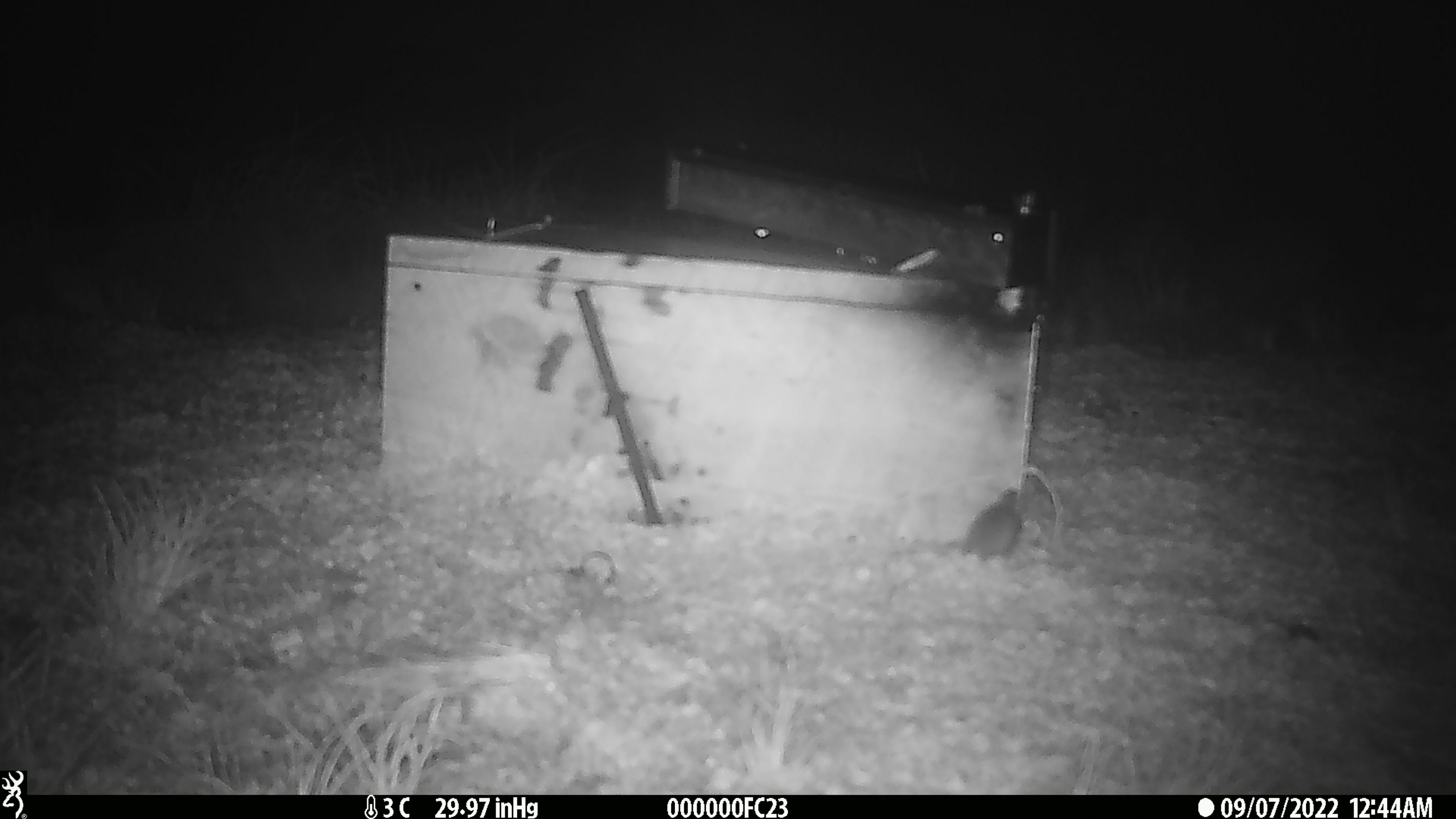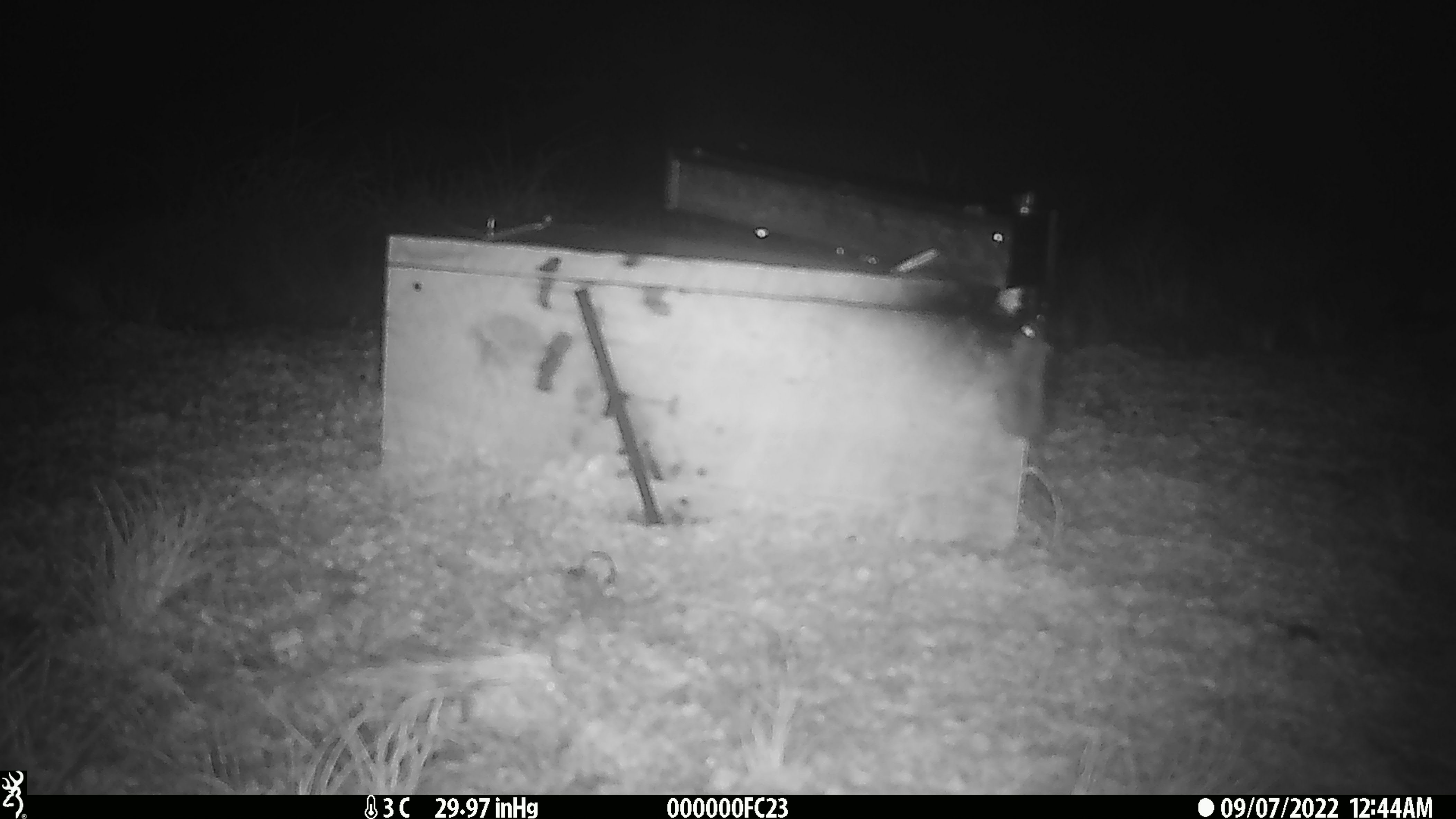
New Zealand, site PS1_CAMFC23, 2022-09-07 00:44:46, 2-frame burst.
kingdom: Animalia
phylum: Chordata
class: Mammalia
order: Rodentia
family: Muridae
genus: Mus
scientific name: Mus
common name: mouse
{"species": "mouse (Mus)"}